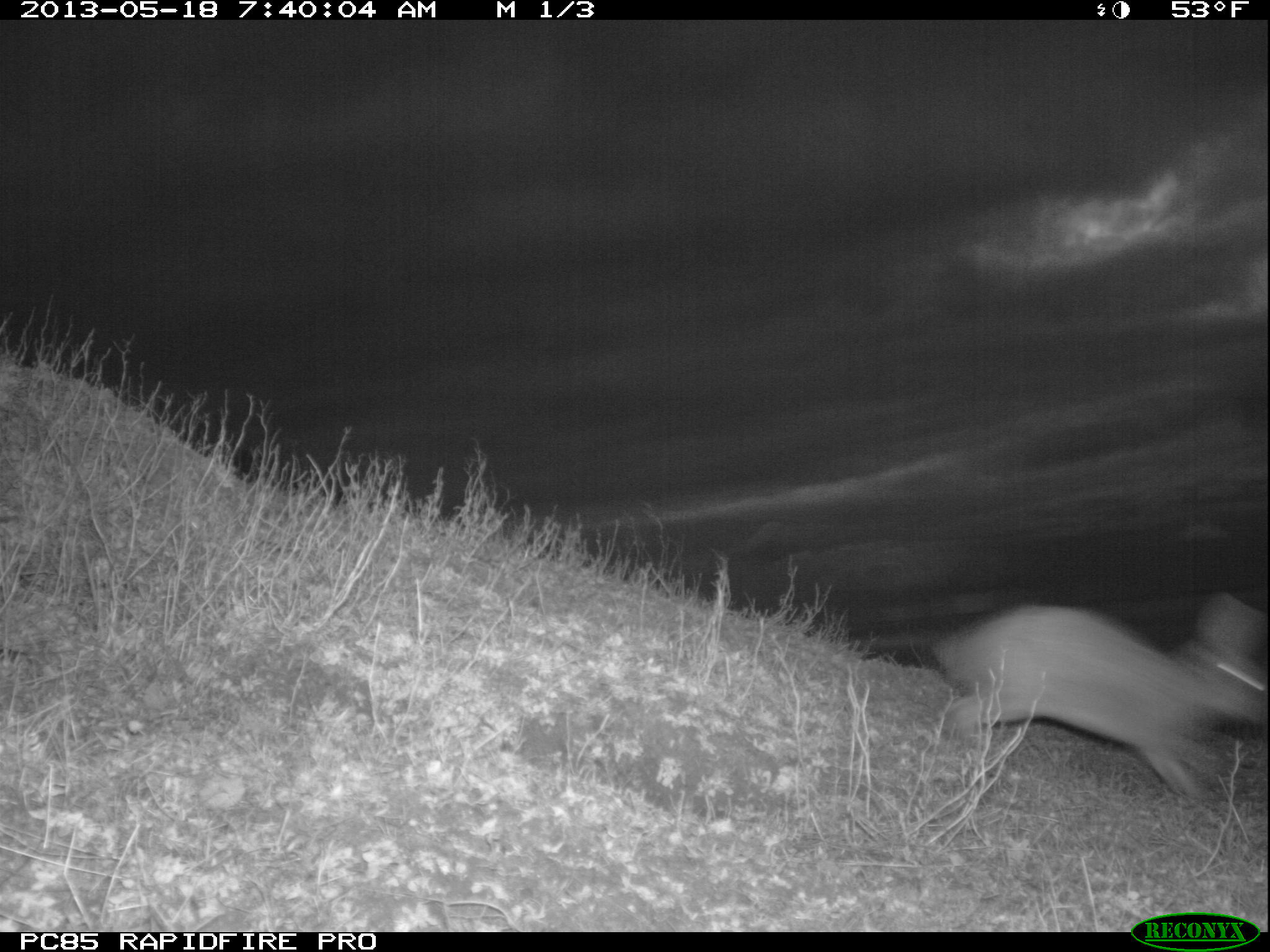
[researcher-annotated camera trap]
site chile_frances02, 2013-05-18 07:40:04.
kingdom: Animalia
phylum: Chordata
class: Mammalia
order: Lagomorpha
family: Leporidae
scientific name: Leporidae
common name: rabbits and hares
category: rabbit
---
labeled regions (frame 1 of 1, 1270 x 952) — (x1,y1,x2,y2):
rabbit: (927,595,1269,808)